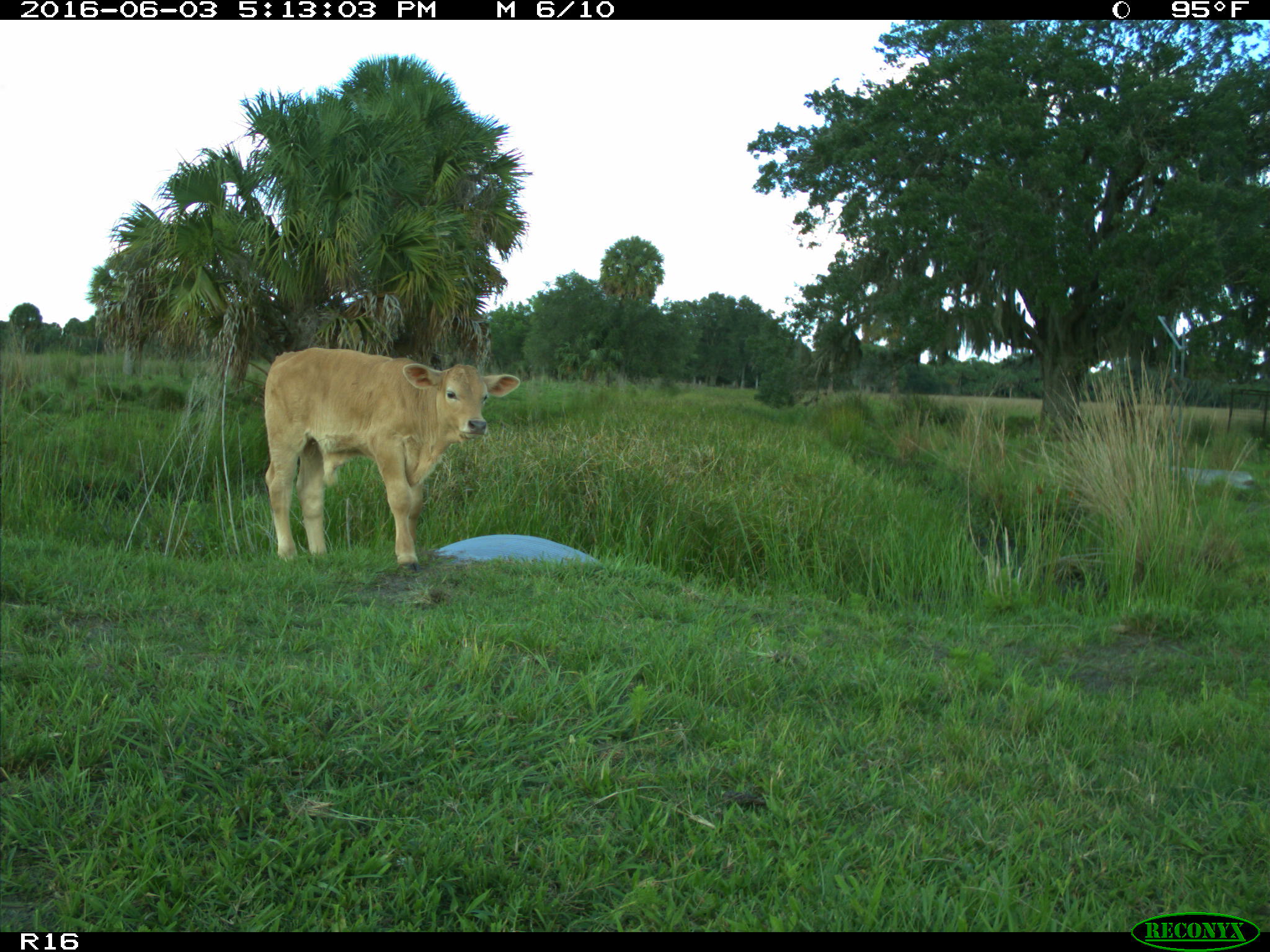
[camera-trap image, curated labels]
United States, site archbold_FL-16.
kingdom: Animalia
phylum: Chordata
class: Mammalia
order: Artiodactyla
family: Bovidae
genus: Bos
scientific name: Bos taurus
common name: domestic cow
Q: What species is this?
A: Bos taurus (domestic cow).